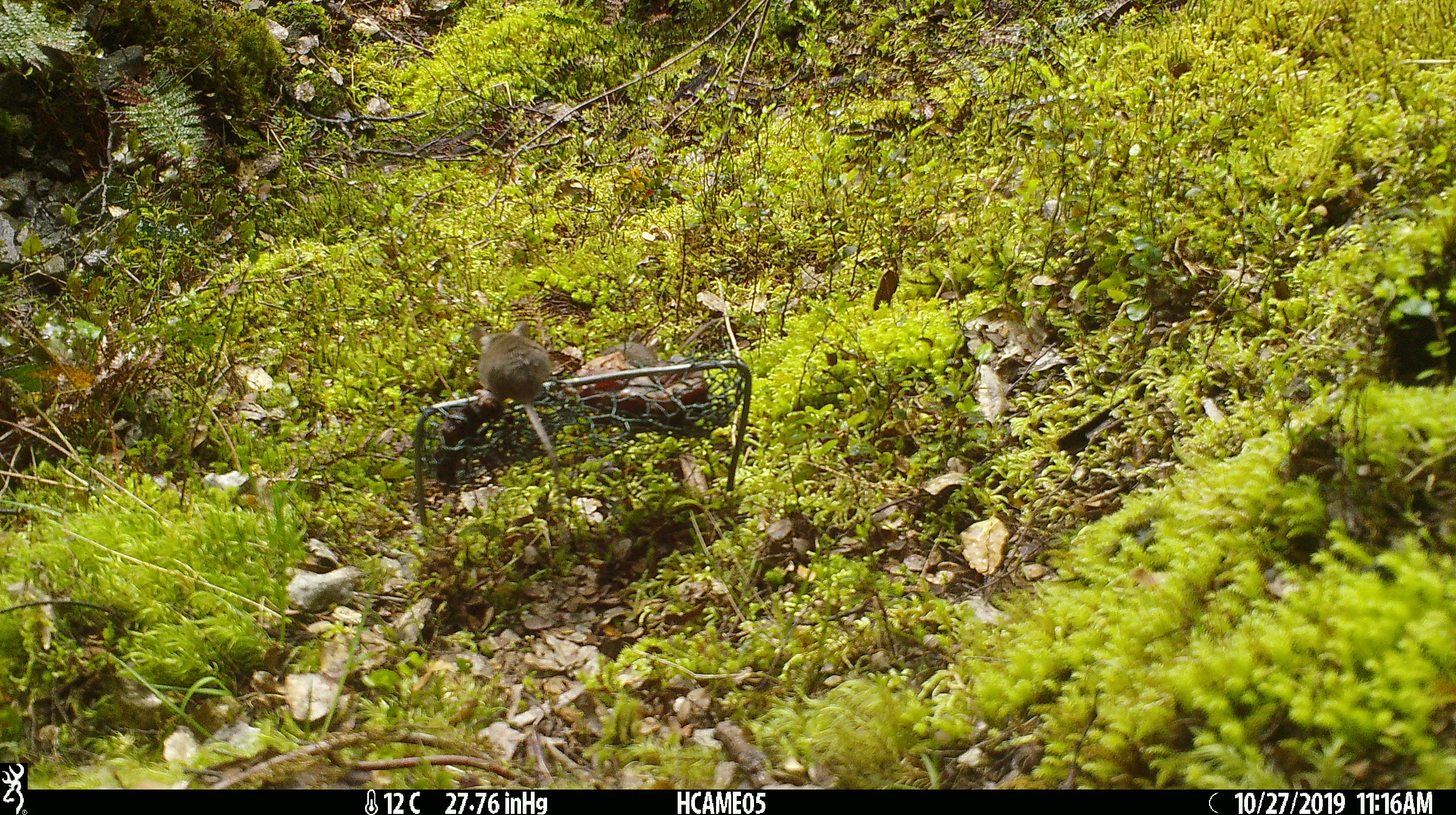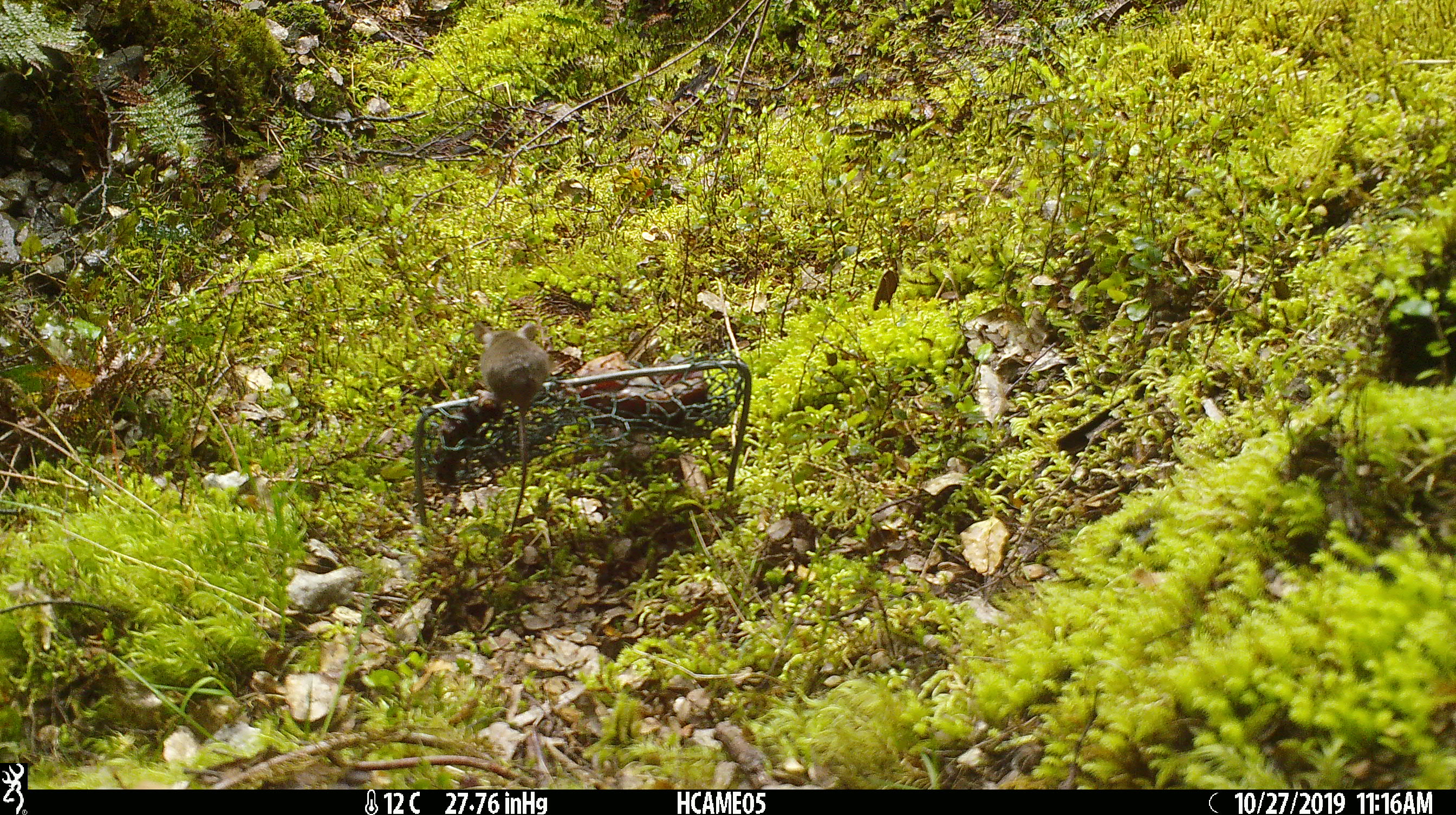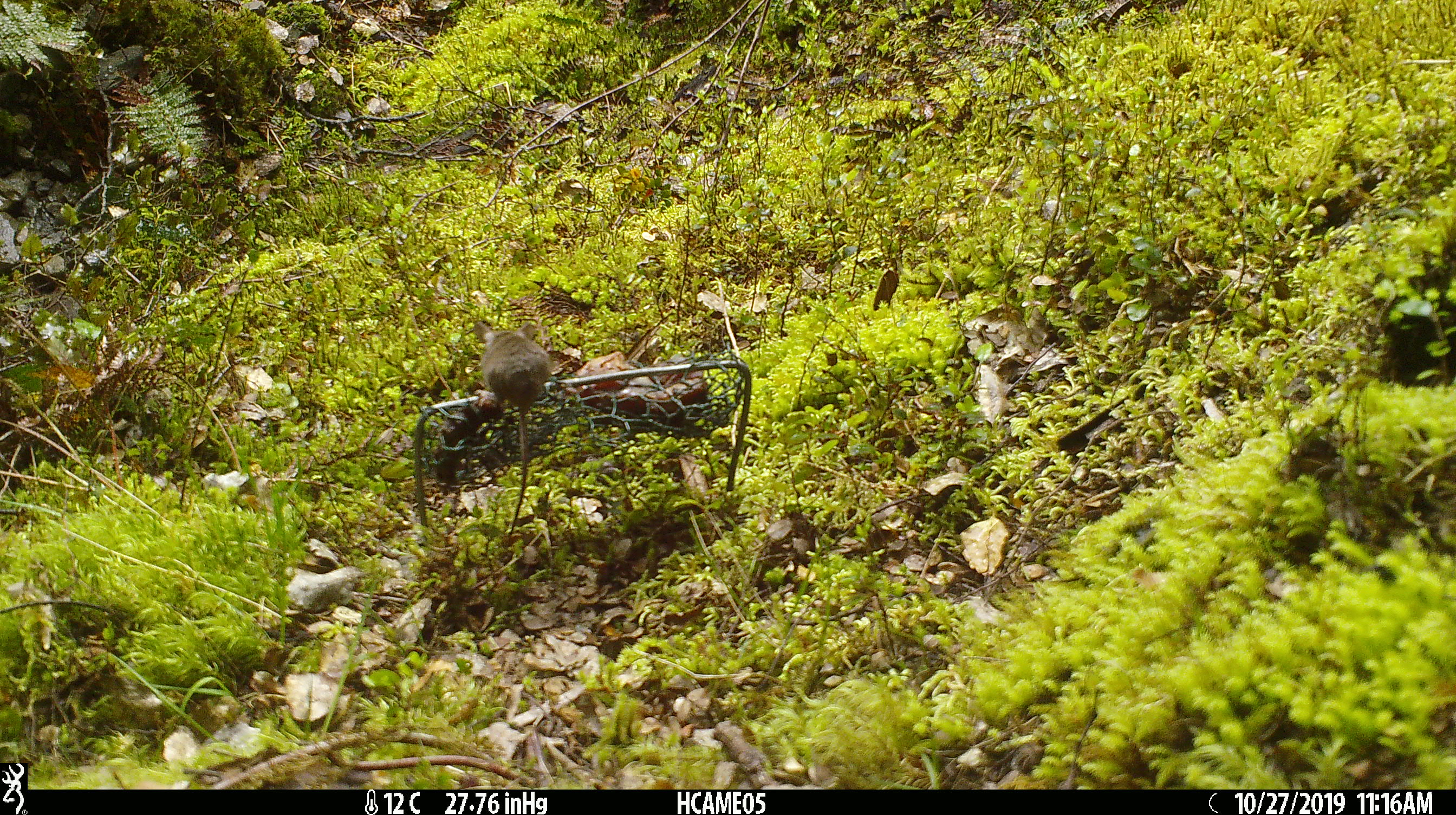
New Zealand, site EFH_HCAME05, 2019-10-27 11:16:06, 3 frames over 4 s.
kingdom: Animalia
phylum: Chordata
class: Mammalia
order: Rodentia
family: Muridae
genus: Mus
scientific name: Mus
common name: mouse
Mouse (Mus).